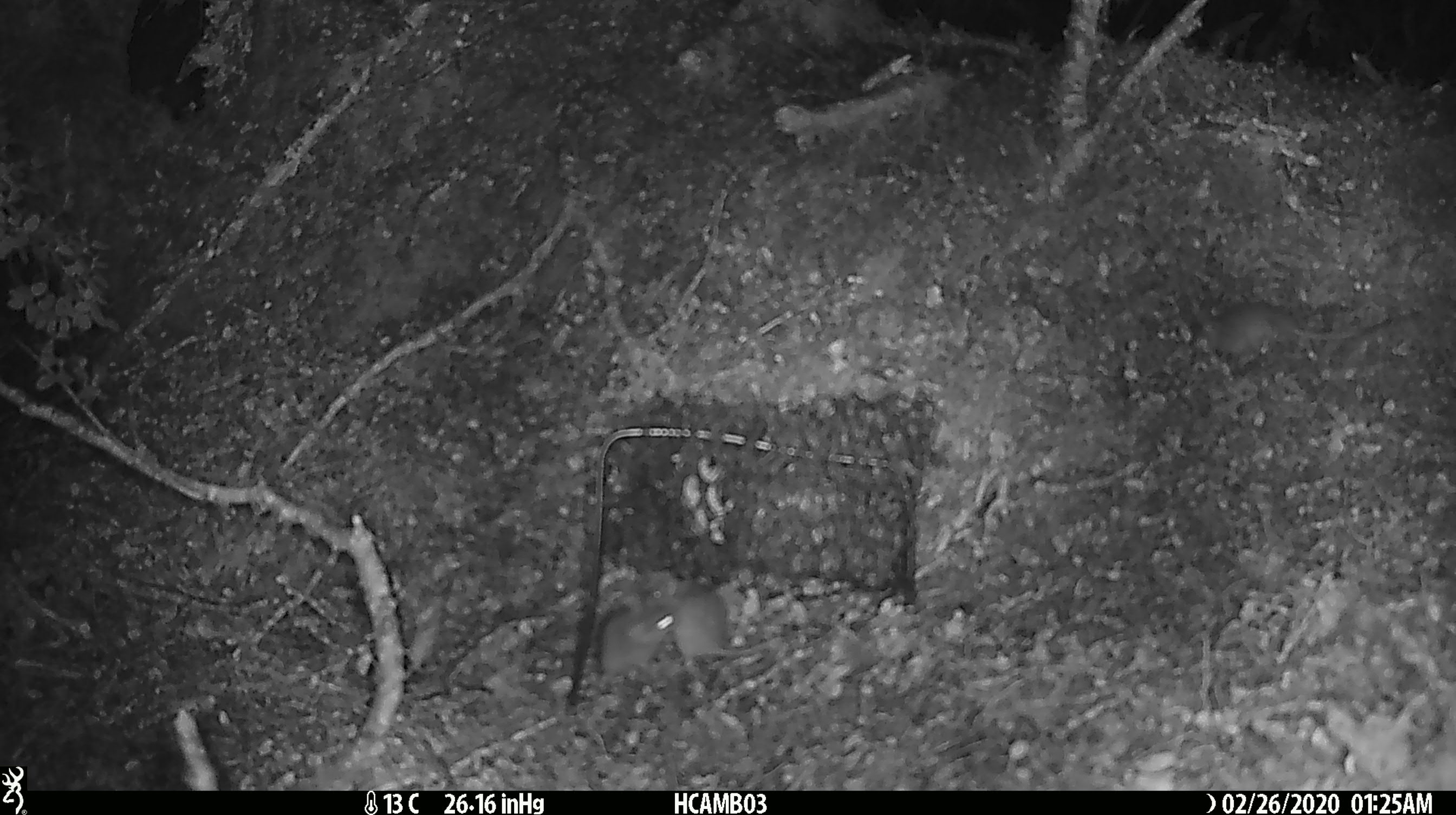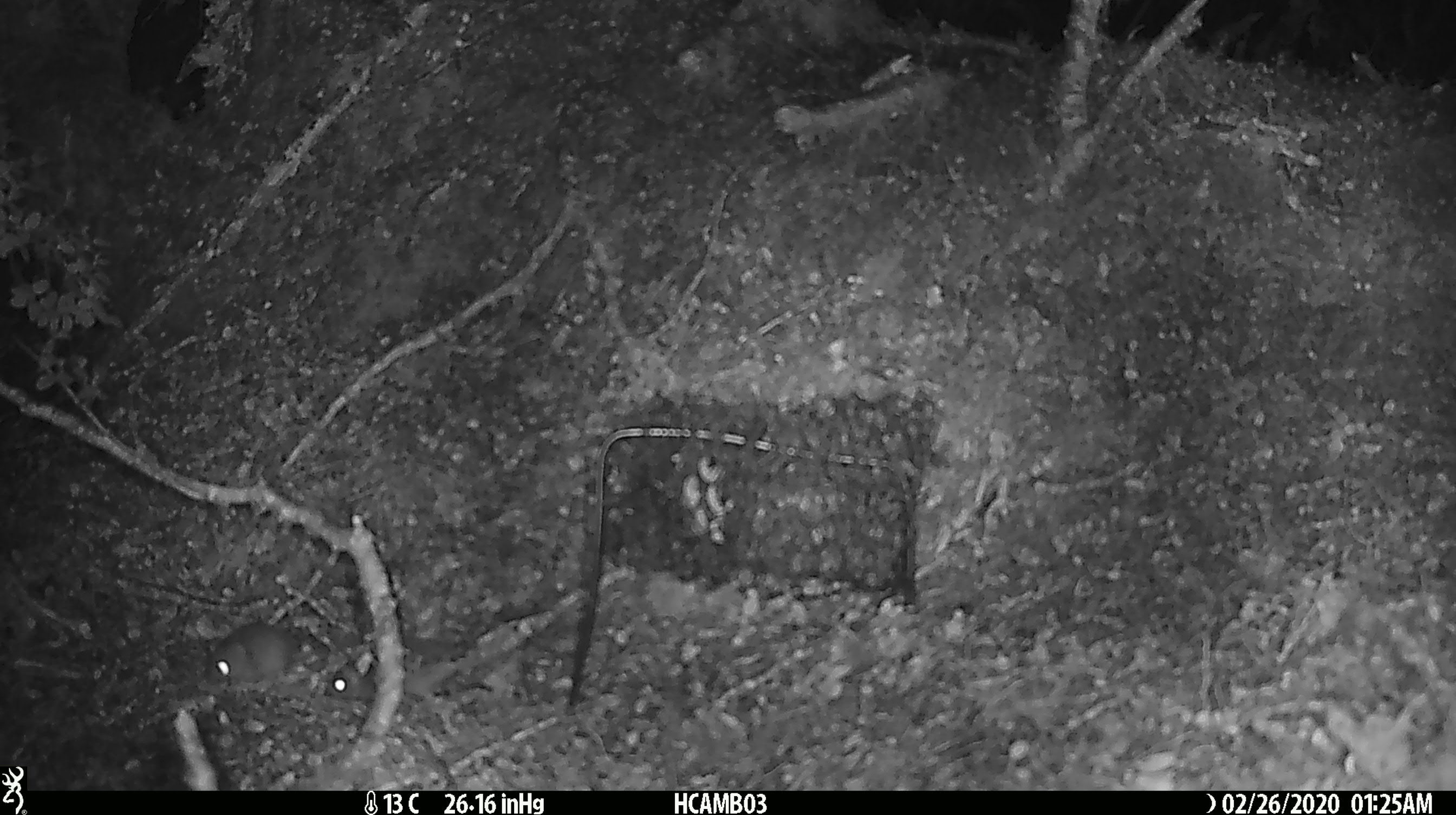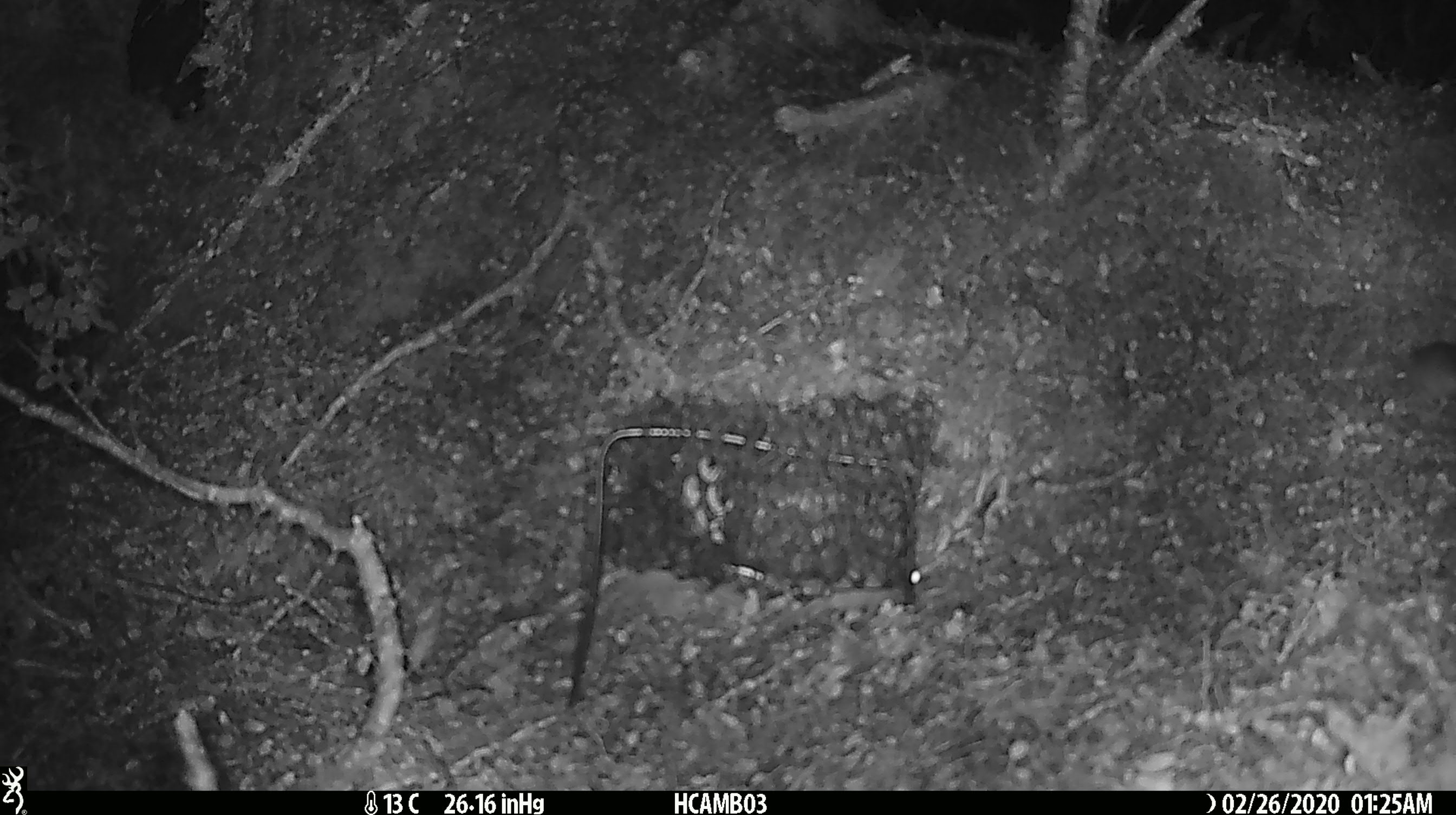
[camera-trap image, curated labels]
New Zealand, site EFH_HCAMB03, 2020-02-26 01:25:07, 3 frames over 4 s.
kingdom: Animalia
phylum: Chordata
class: Mammalia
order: Rodentia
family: Muridae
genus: Mus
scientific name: Mus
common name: mouse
Mouse (Mus).